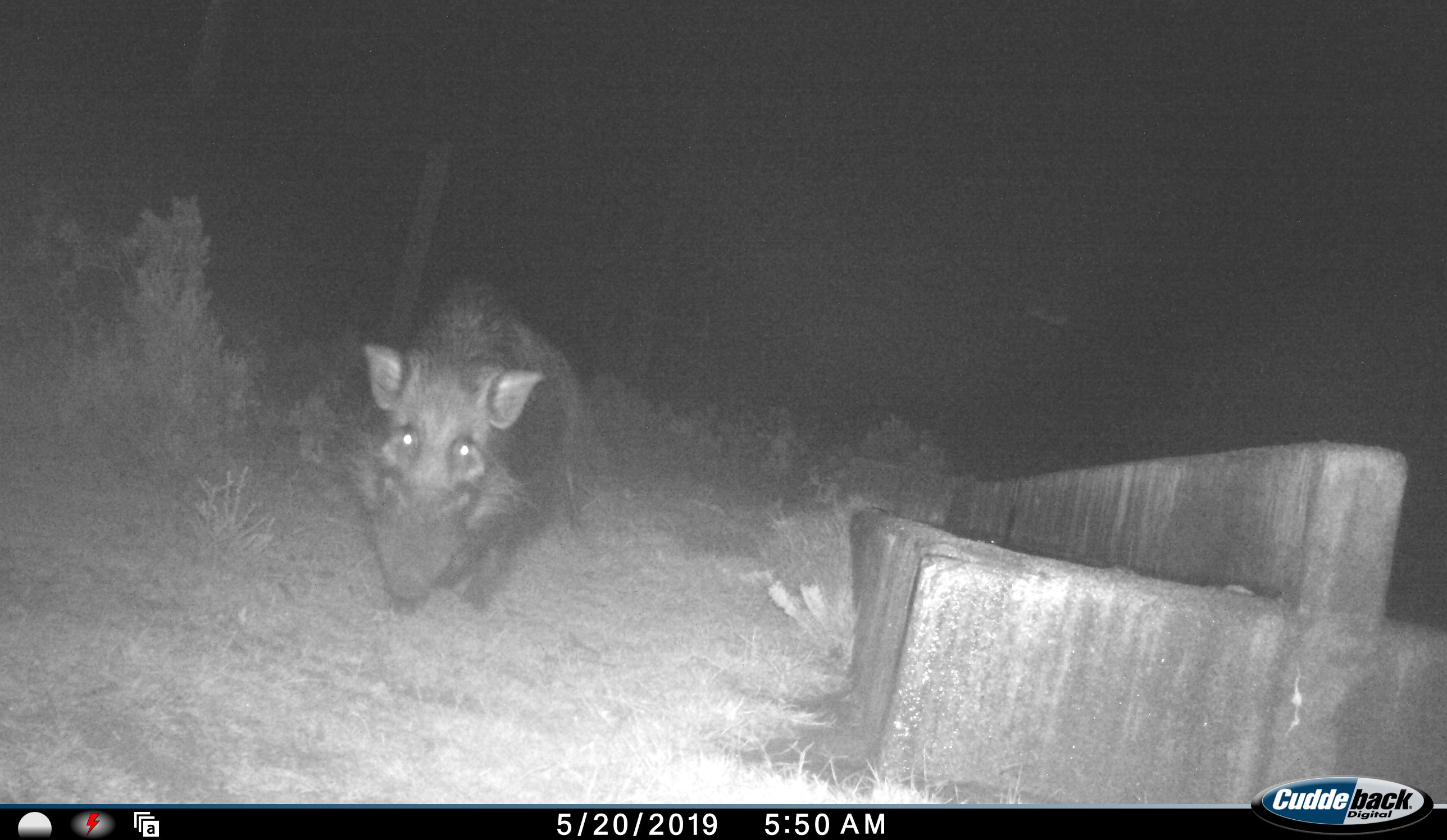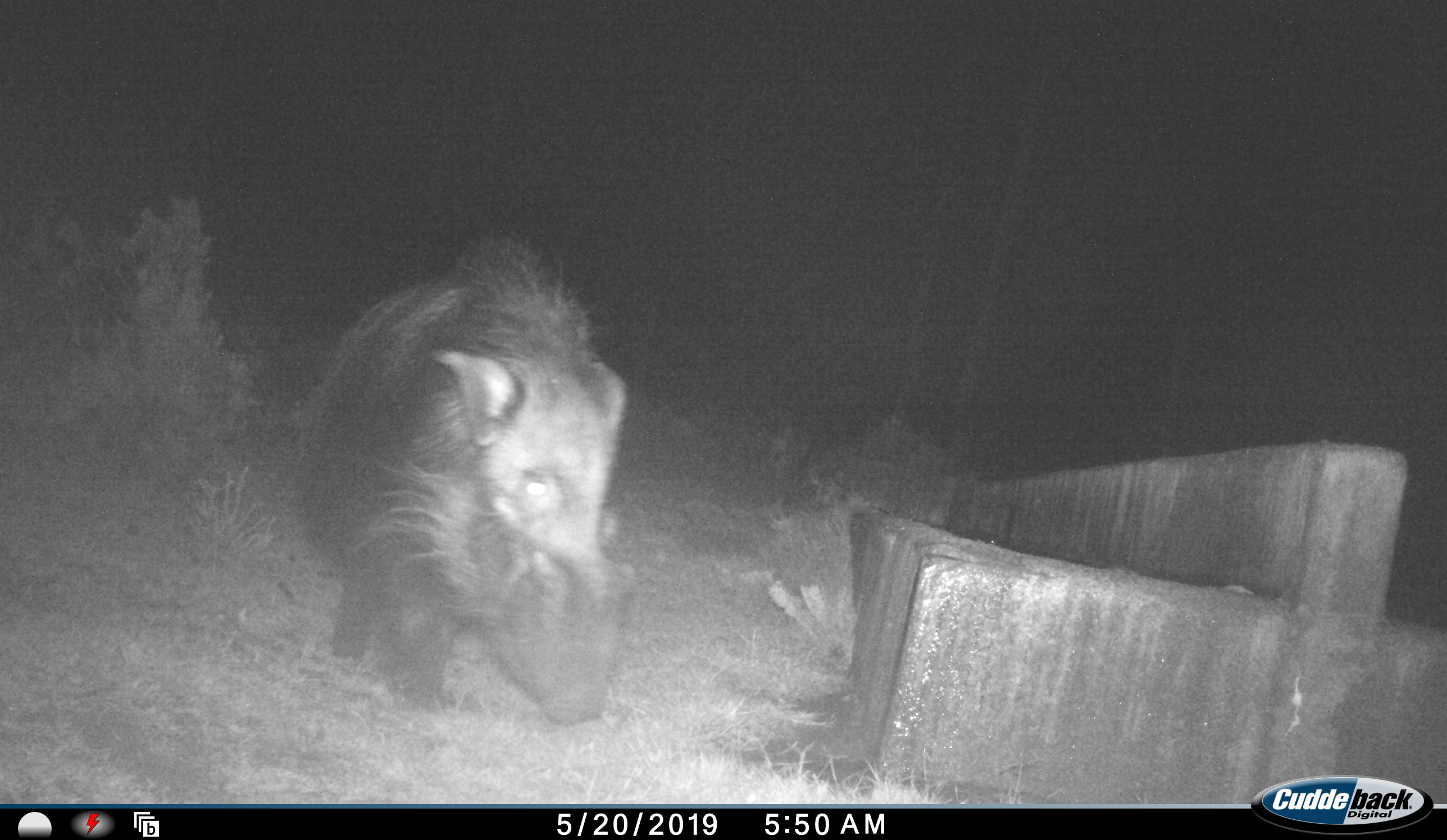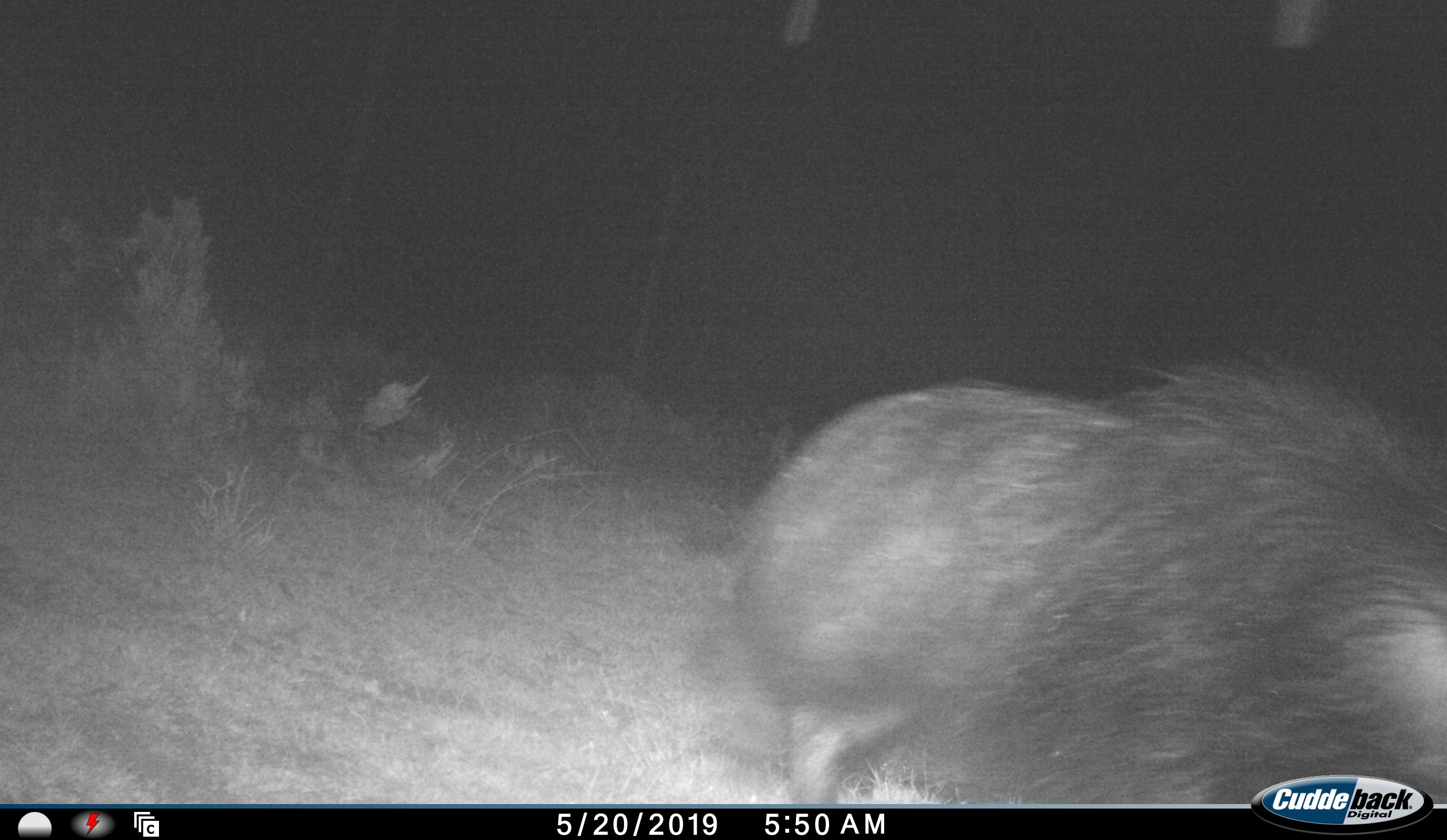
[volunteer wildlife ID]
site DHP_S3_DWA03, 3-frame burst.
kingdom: Animalia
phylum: Chordata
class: Mammalia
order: Artiodactyla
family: Suidae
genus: Potamochoerus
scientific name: Potamochoerus larvatus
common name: bushpig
Bushpig (Potamochoerus larvatus), count 1. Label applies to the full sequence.